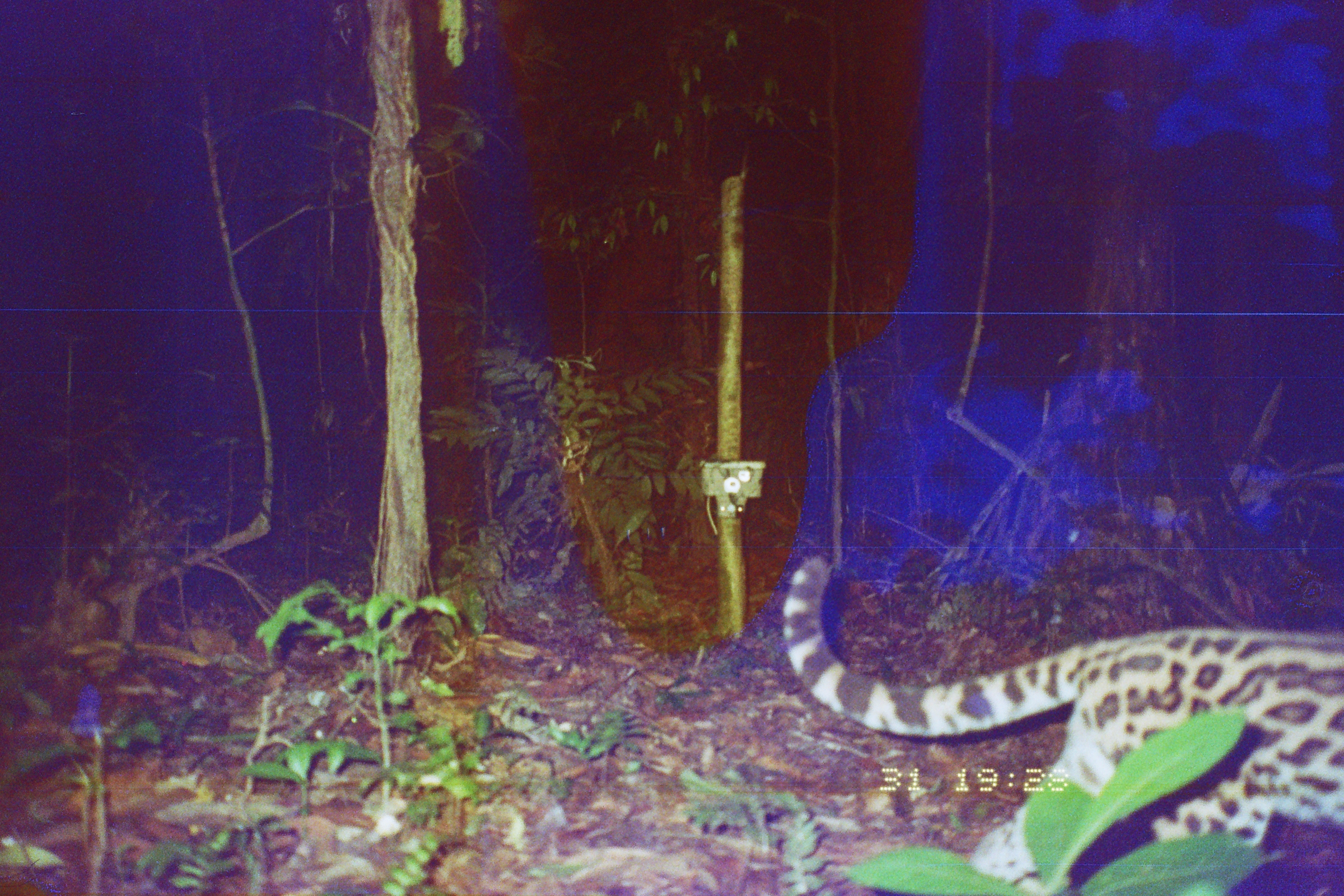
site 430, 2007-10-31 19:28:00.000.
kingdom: Animalia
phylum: Chordata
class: Mammalia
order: Carnivora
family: Felidae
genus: Leopardus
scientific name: Leopardus wiedii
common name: margay